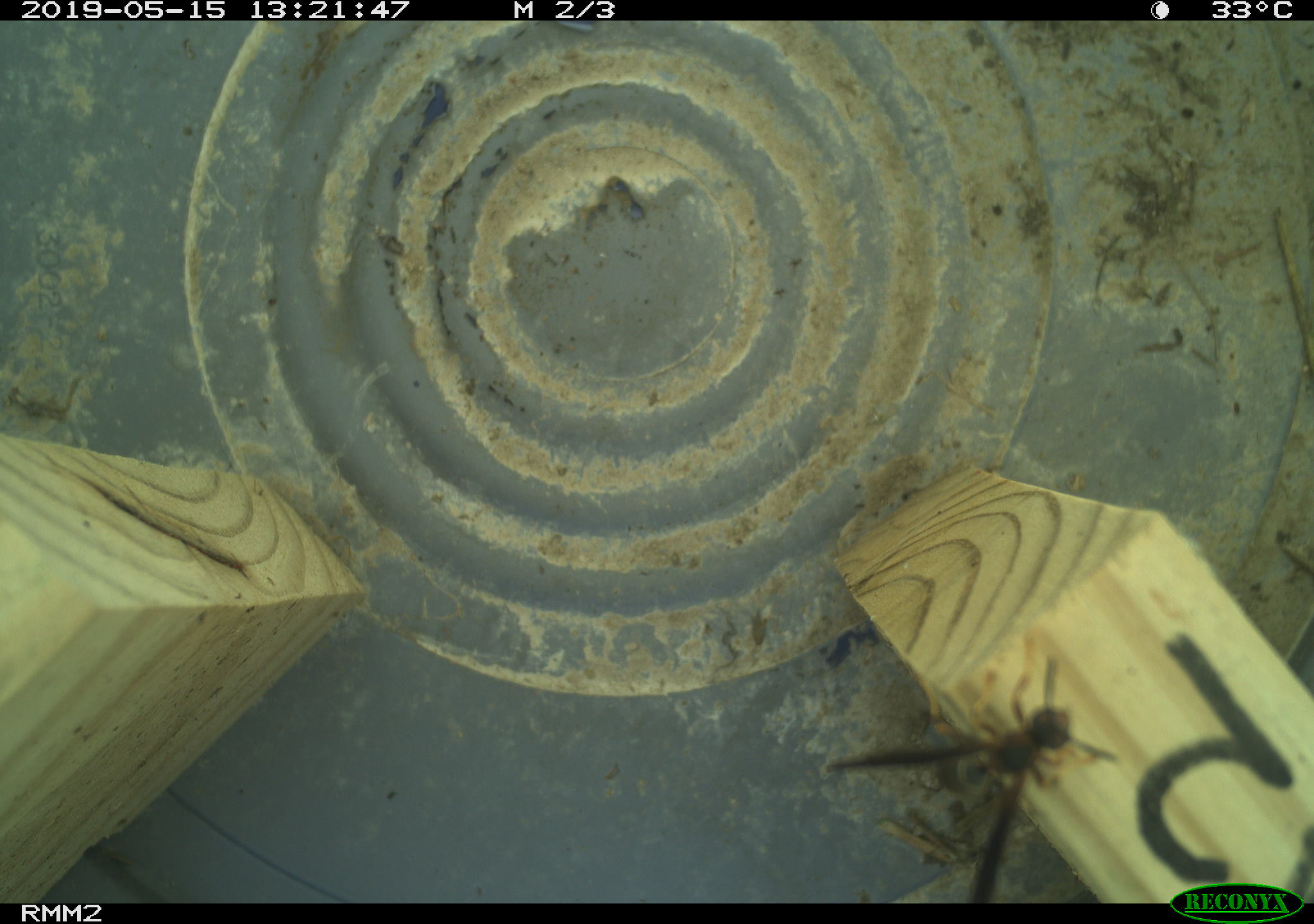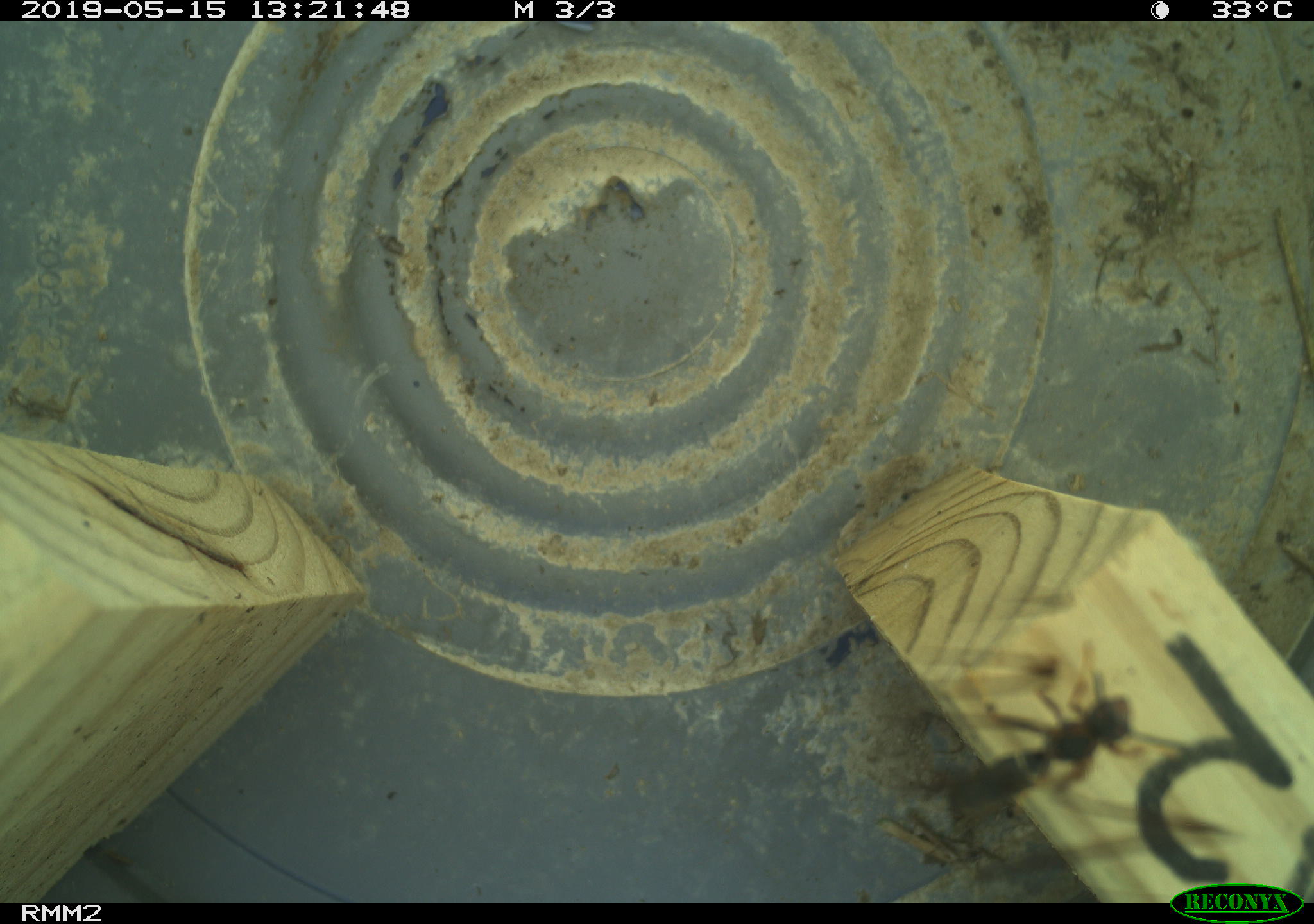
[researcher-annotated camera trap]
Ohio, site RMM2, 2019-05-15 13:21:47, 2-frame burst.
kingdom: Animalia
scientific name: Animalia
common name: animal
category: invertebrate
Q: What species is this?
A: Invertebrate (animal) (Animalia).